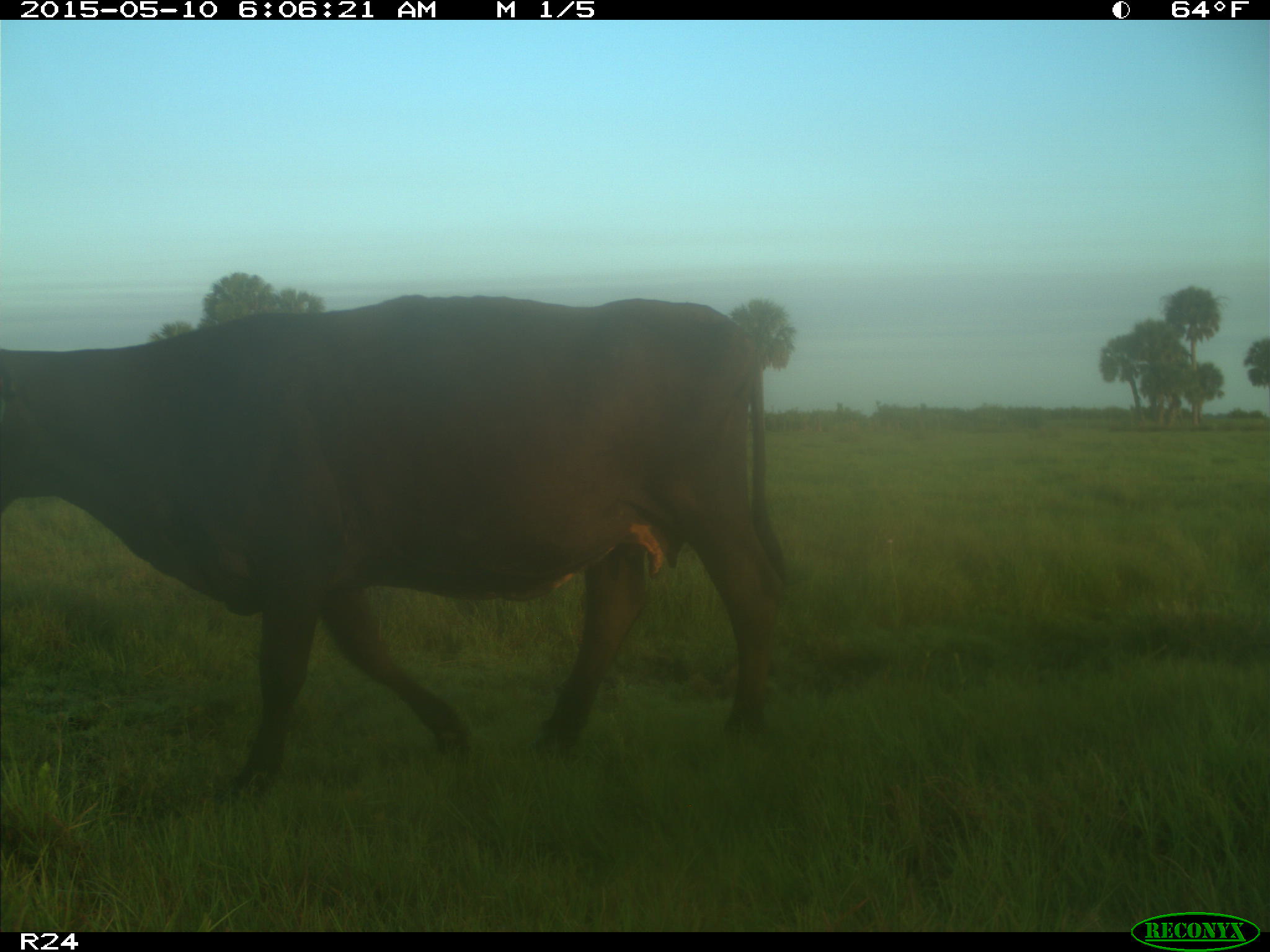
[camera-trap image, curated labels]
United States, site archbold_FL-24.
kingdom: Animalia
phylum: Chordata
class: Mammalia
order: Artiodactyla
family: Bovidae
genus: Bos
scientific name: Bos taurus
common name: domestic cow